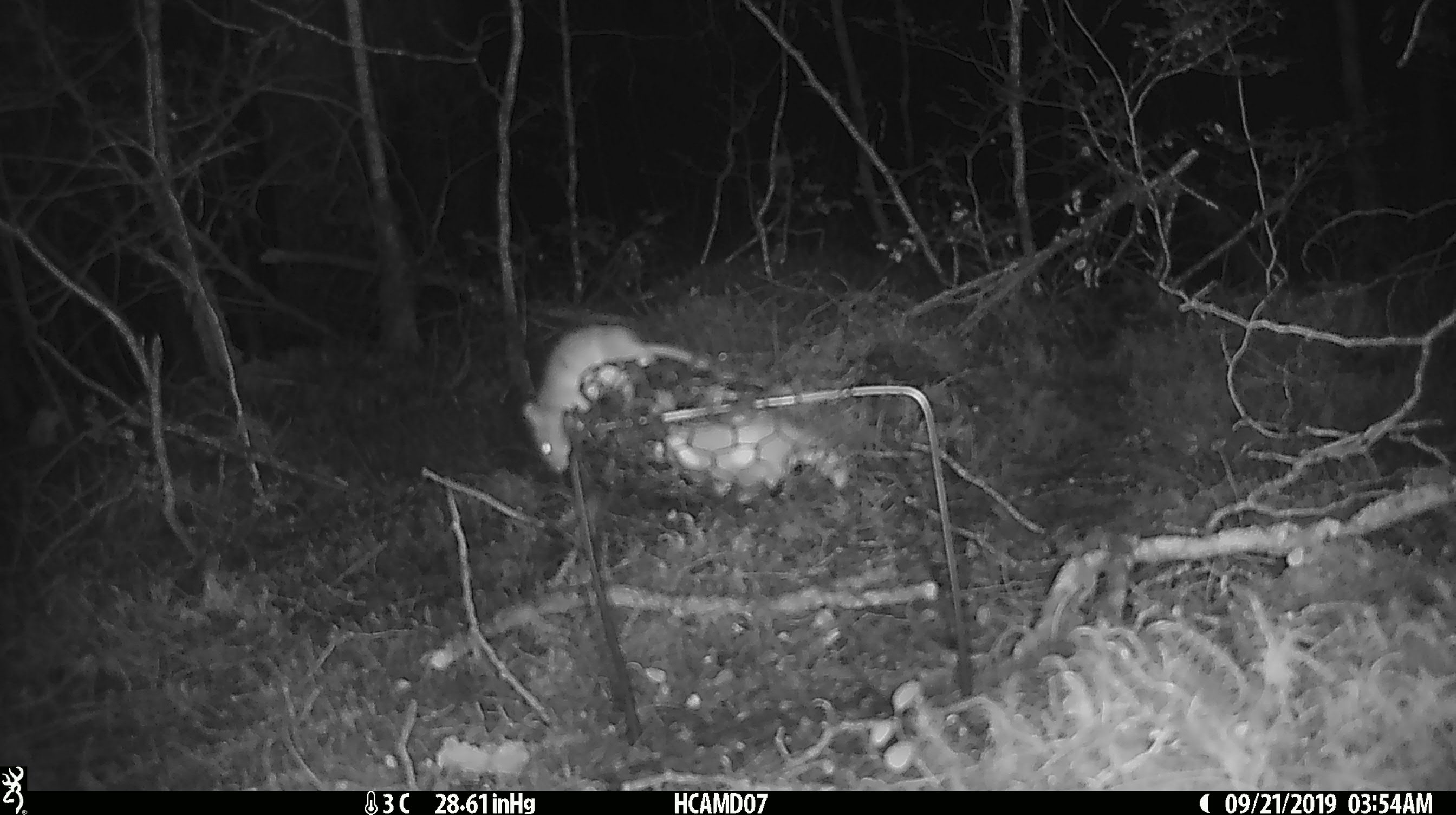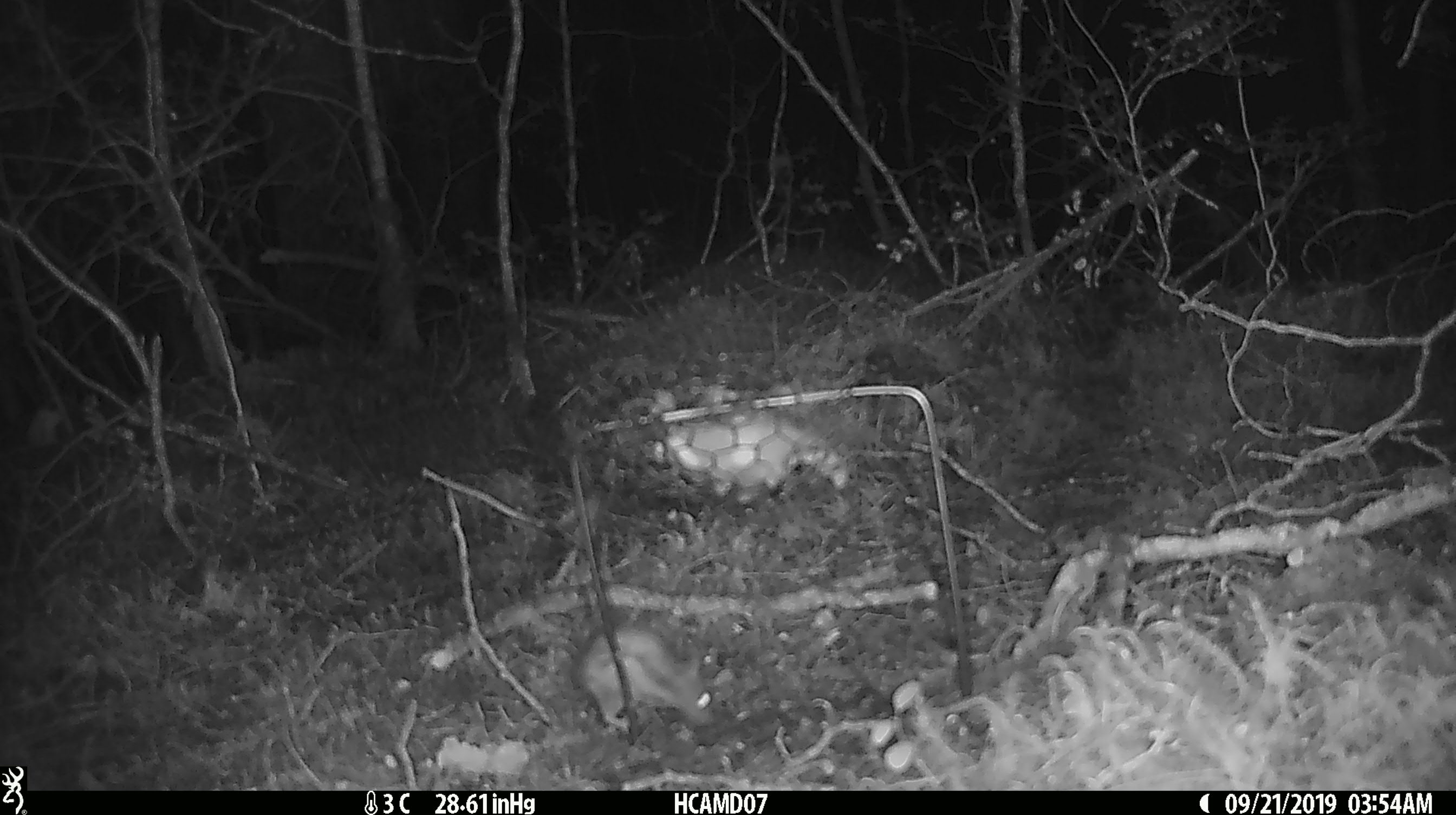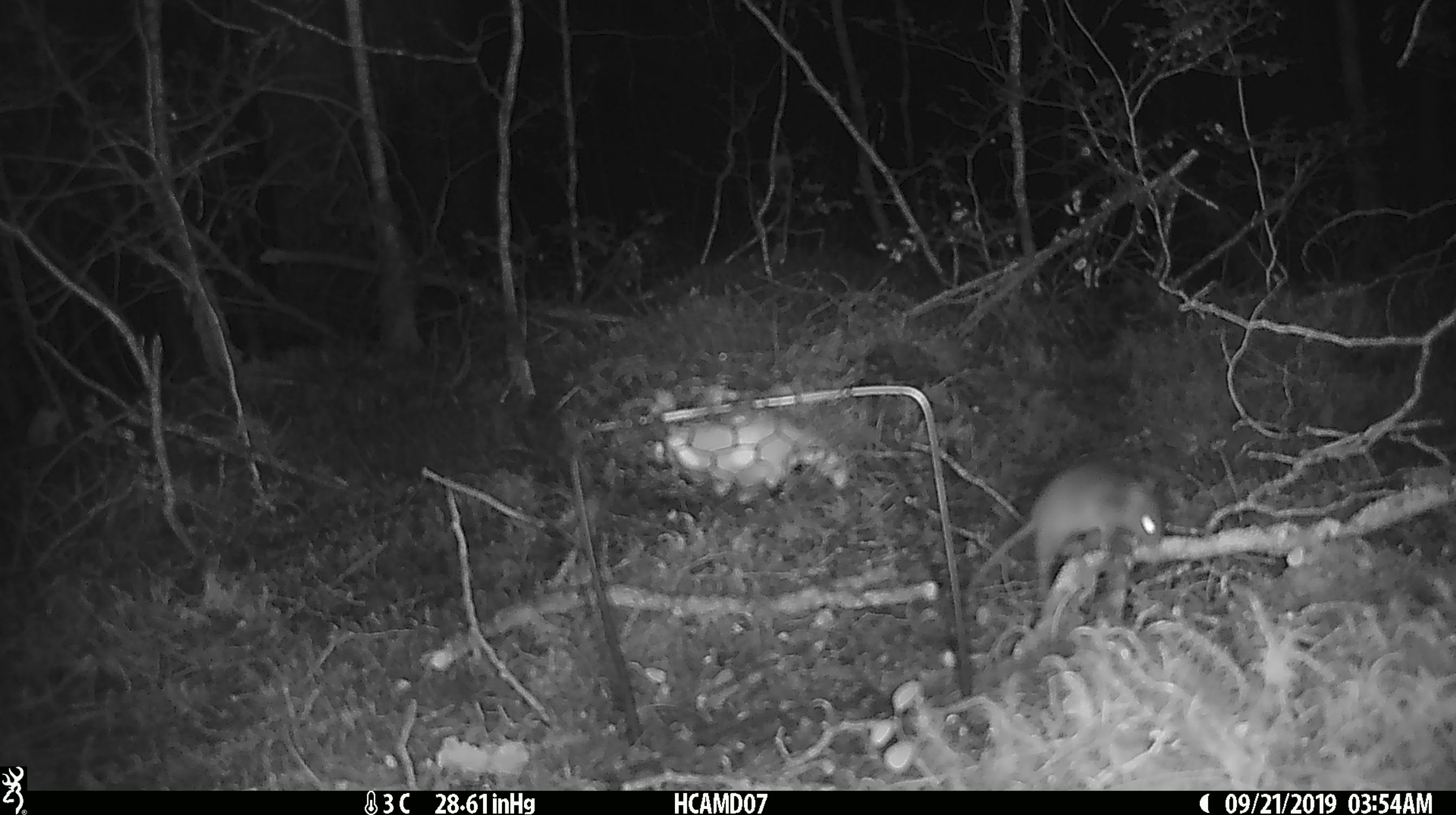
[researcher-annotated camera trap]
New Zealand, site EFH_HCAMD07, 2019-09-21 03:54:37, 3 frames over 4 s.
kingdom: Animalia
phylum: Chordata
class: Mammalia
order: Rodentia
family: Muridae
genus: Mus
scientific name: Mus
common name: mouse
Mouse (Mus).